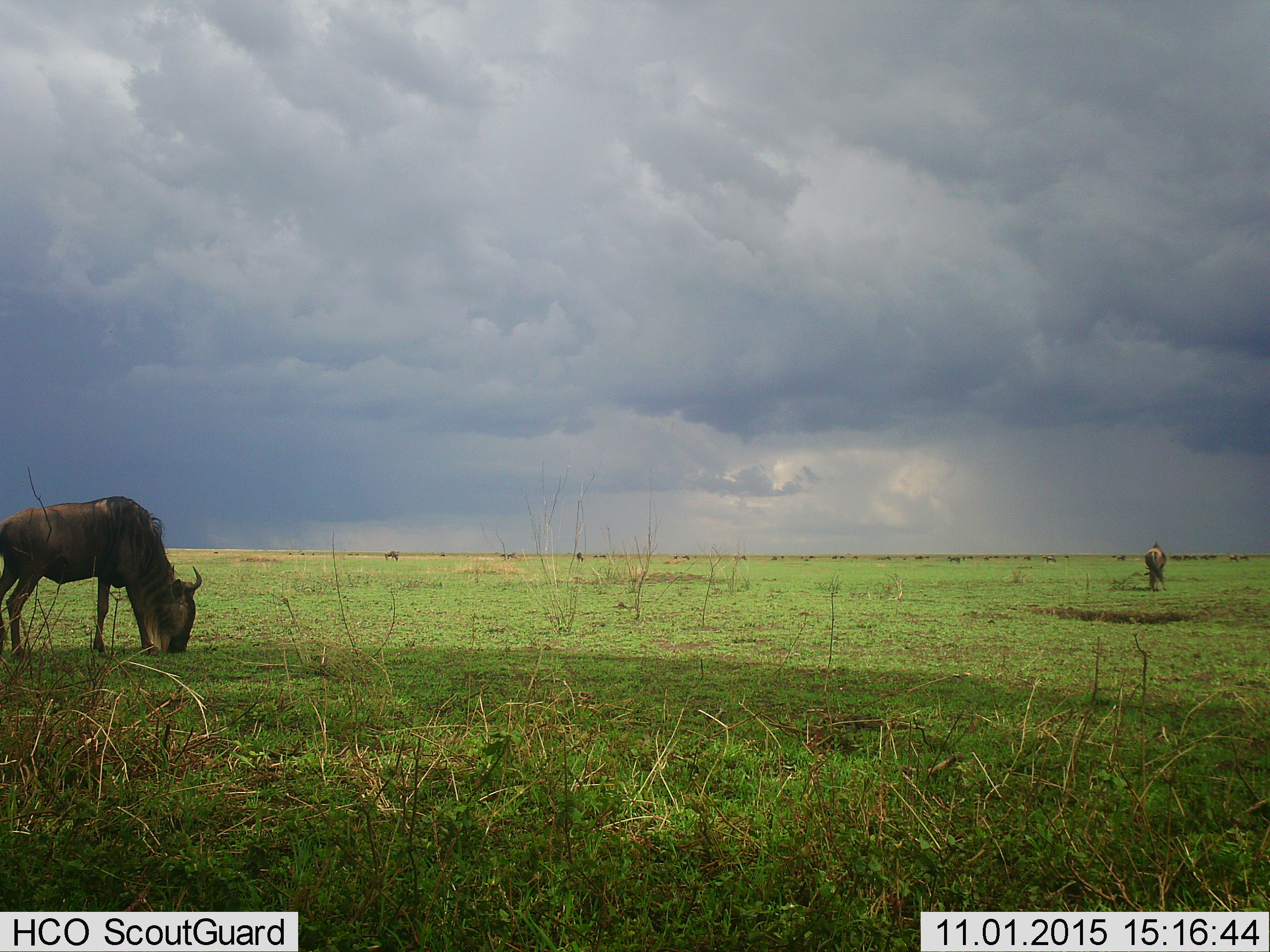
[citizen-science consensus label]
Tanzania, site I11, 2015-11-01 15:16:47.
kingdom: Animalia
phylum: Chordata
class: Mammalia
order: Artiodactyla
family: Bovidae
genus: Connochaetes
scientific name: Connochaetes taurinus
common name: blue wildebeest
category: wildebeest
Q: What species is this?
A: Wildebeest (blue wildebeest) (Connochaetes taurinus).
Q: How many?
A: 11-50.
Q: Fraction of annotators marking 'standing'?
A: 22%.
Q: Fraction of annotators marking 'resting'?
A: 0%.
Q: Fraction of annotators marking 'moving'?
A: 11%.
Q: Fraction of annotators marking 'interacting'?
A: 0%.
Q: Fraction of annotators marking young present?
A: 0%.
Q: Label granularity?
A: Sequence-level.